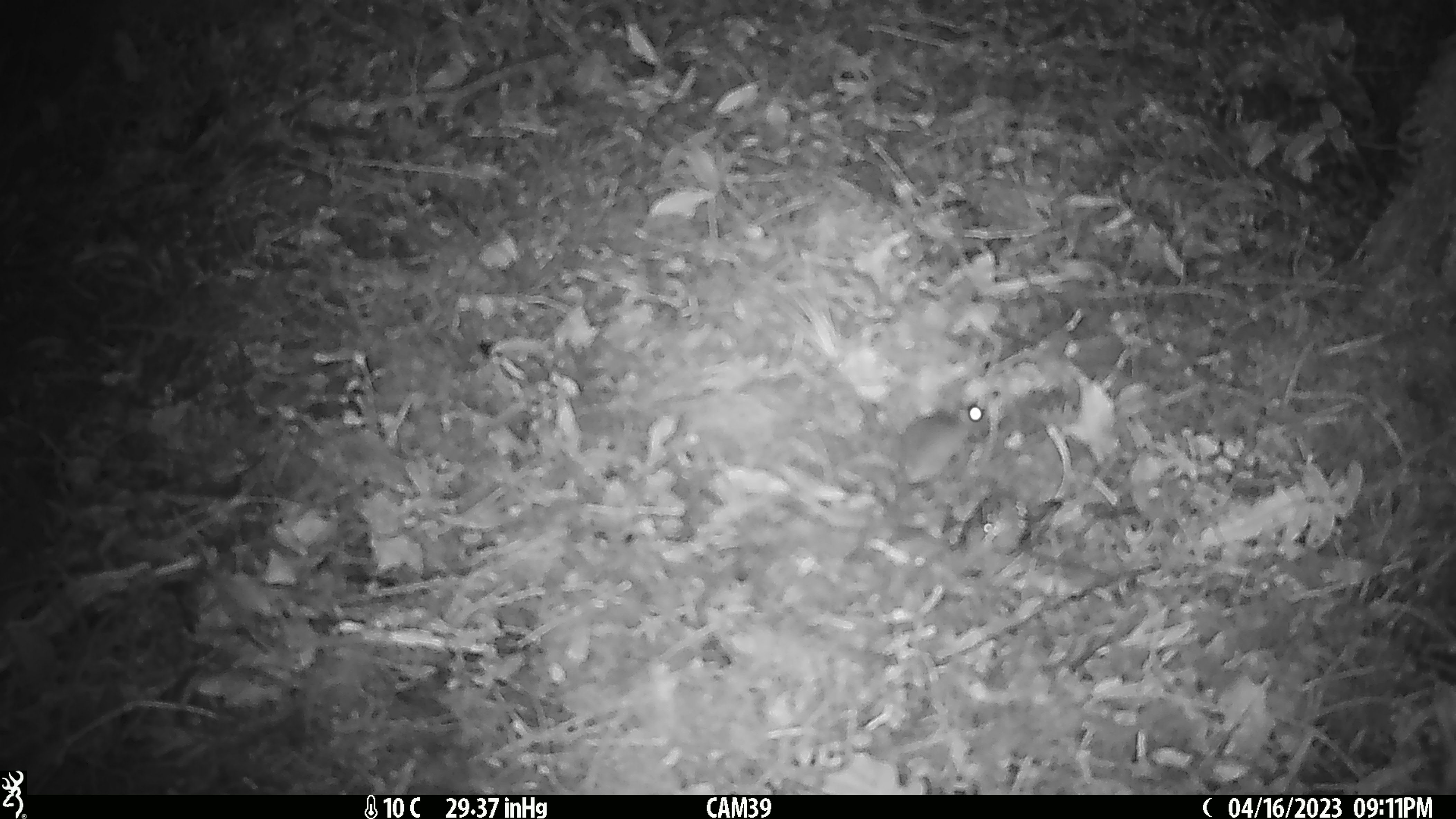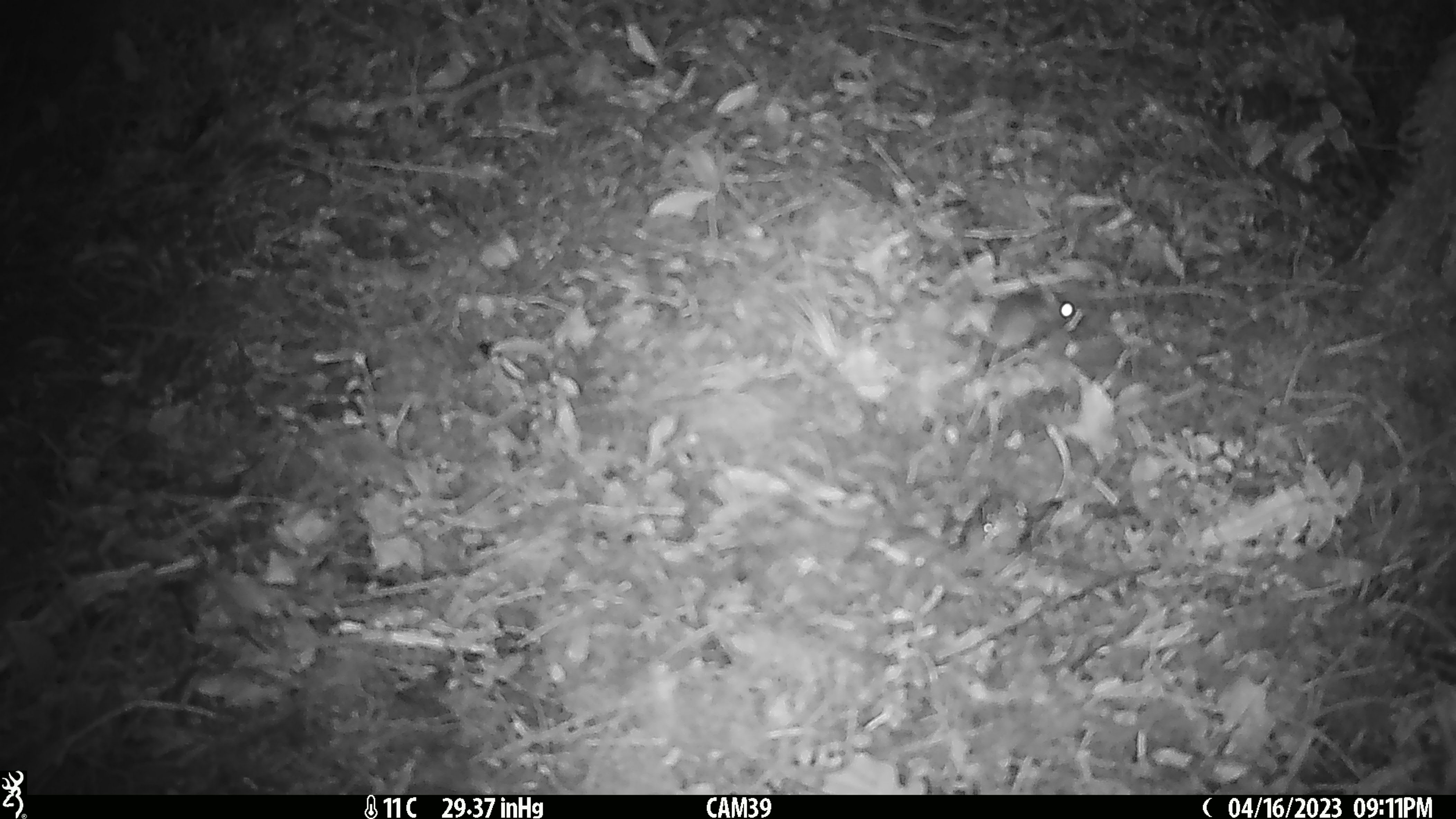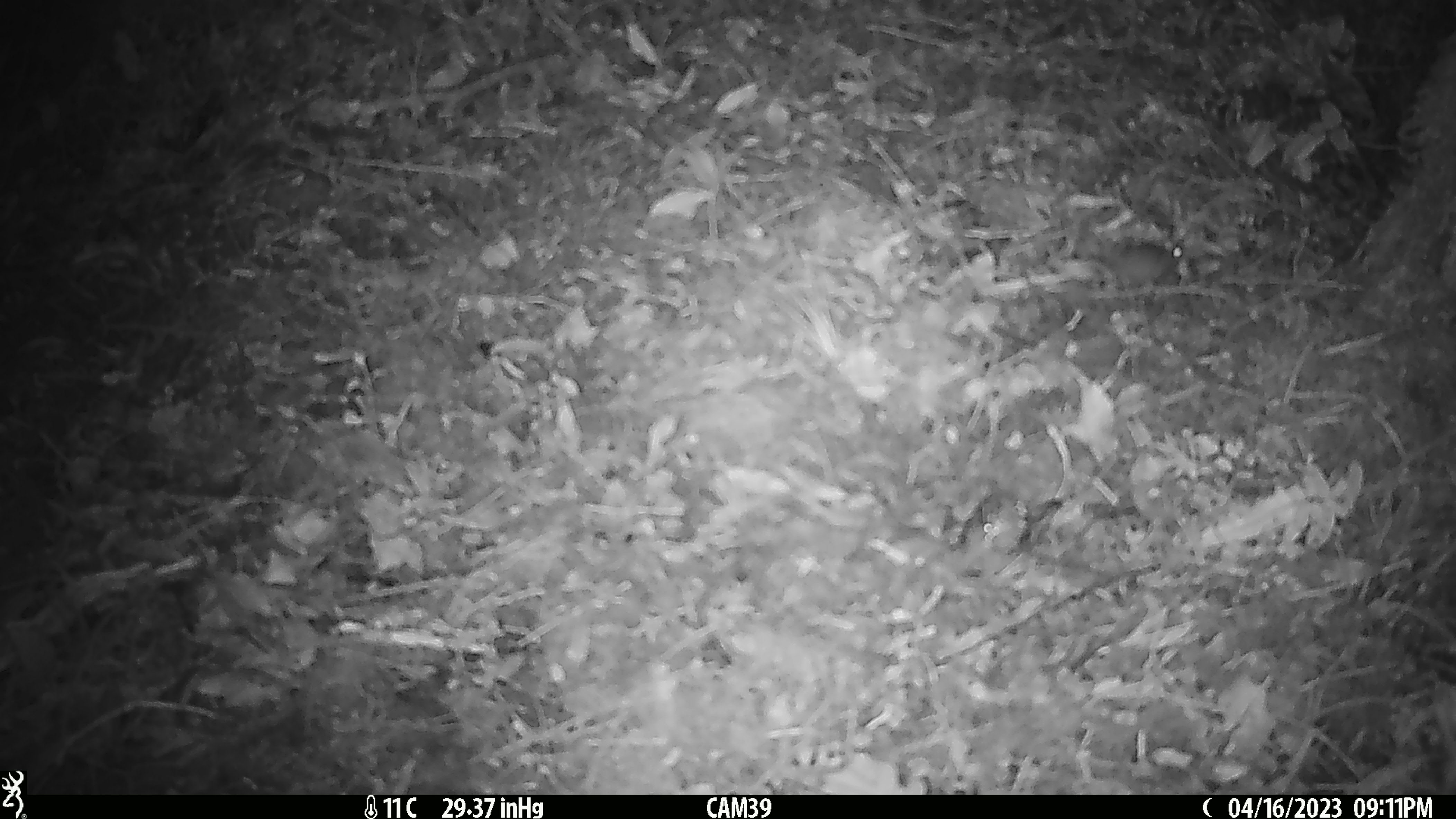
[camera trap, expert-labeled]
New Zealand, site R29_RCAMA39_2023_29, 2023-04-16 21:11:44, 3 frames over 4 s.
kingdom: Animalia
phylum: Chordata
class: Mammalia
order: Rodentia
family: Muridae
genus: Mus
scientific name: Mus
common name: mouse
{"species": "mouse (Mus)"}